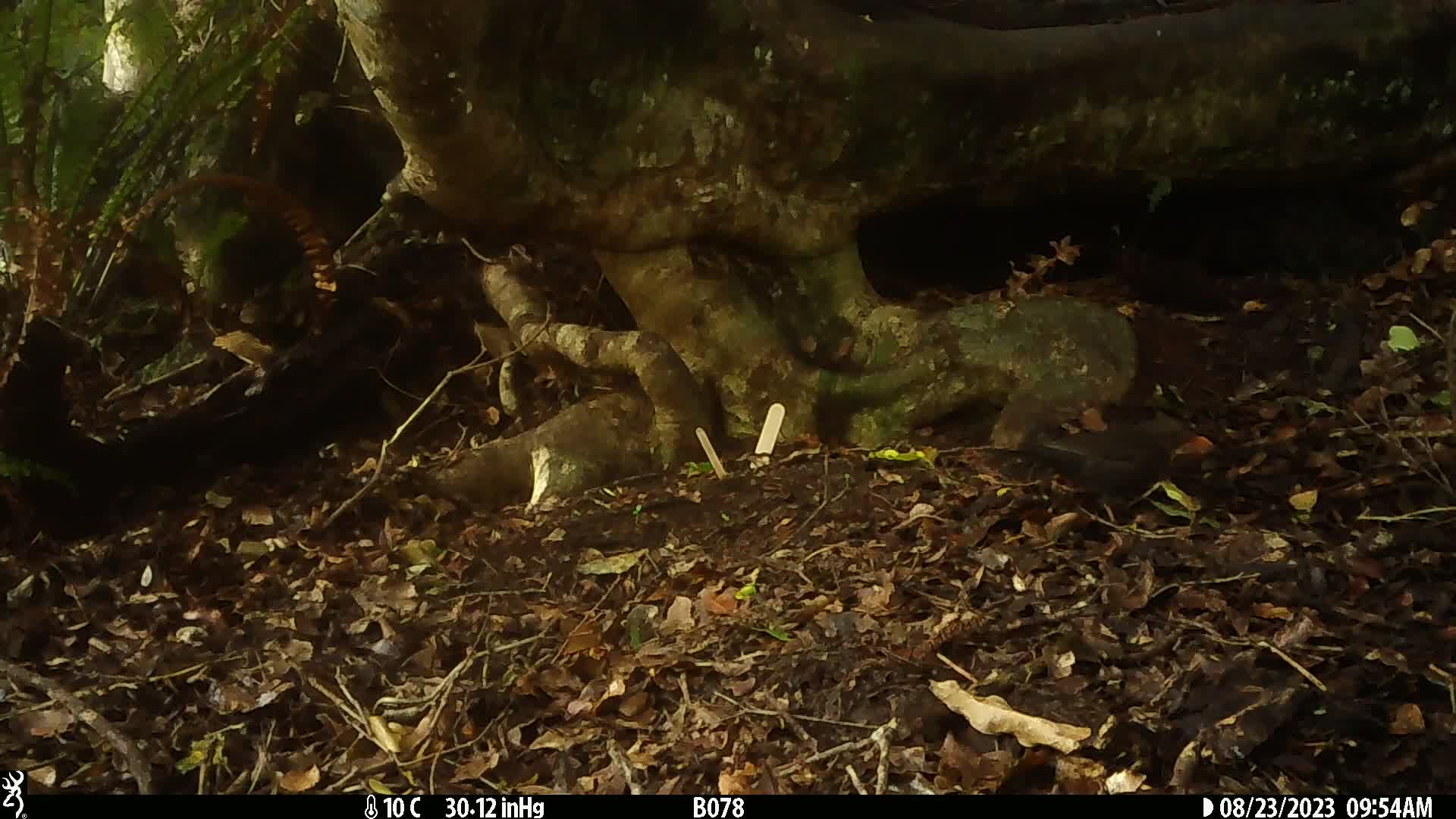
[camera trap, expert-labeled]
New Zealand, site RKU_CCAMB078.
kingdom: Animalia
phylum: Chordata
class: Aves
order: Passeriformes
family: Turdidae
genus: Turdus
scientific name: Turdus merula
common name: eurasian blackbird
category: blackbird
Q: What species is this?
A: Blackbird (eurasian blackbird) (Turdus merula).